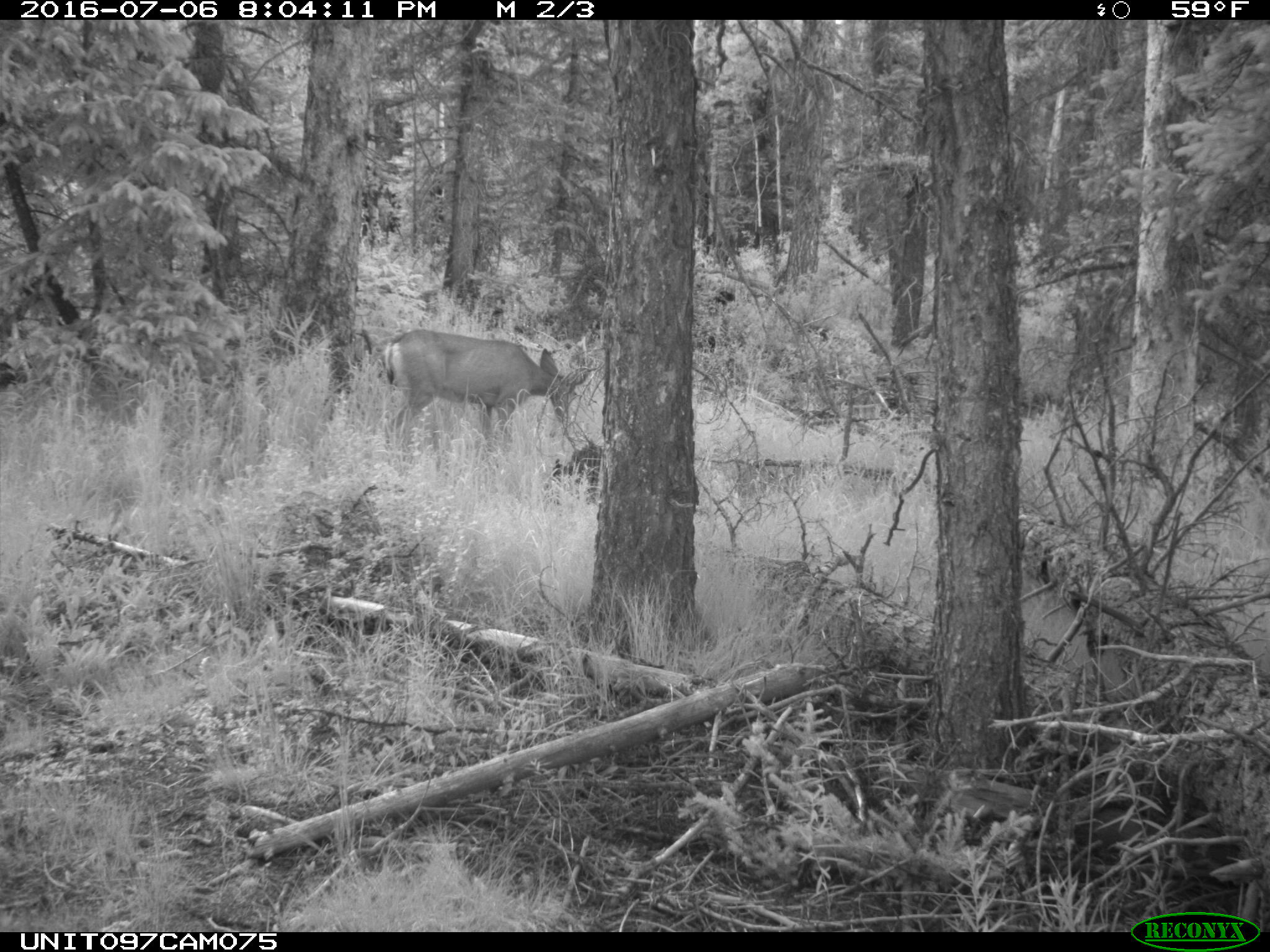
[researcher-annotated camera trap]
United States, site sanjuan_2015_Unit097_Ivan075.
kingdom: Animalia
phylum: Chordata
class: Mammalia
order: Artiodactyla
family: Cervidae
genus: Odocoileus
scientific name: Odocoileus hemionus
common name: mule deer